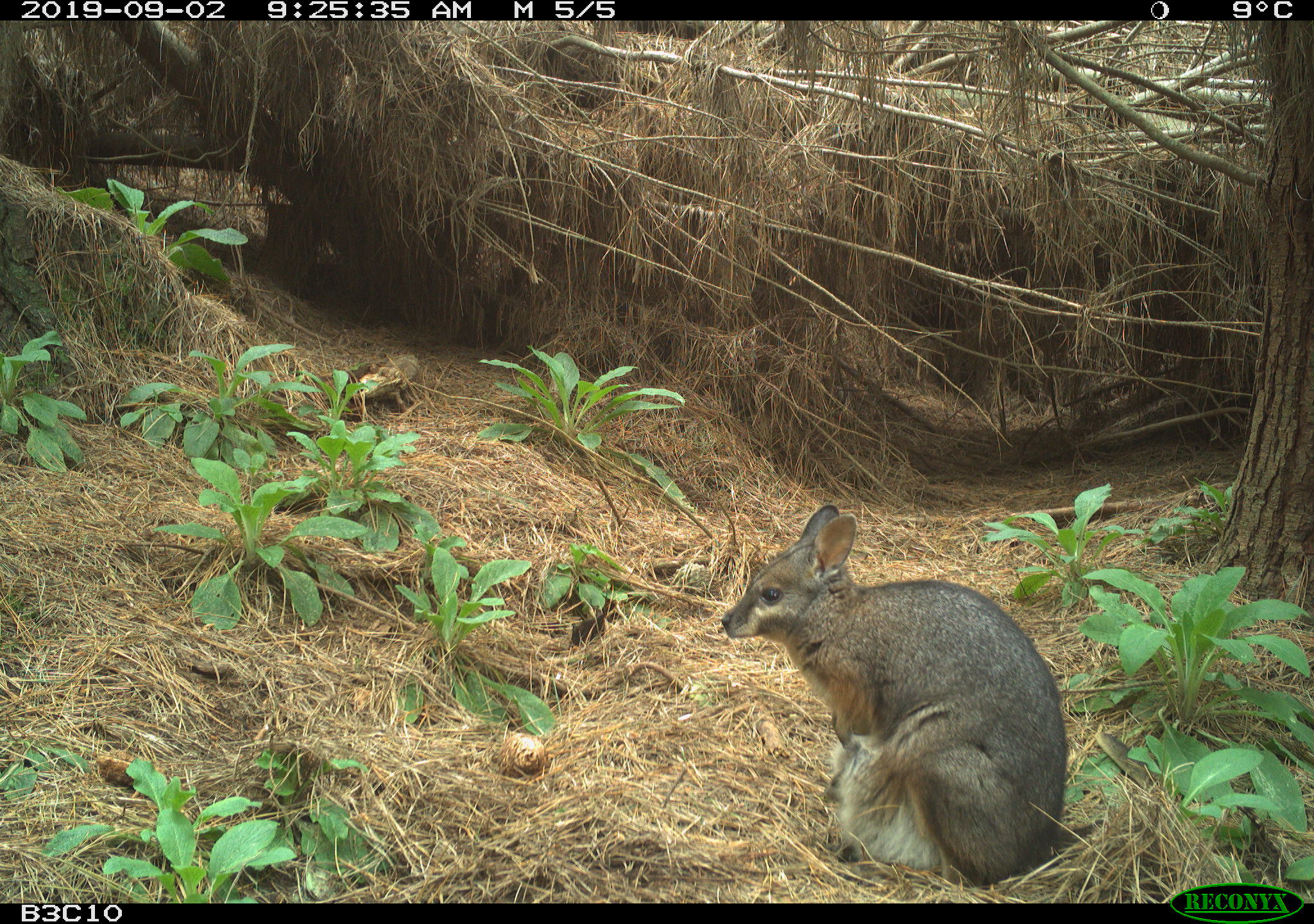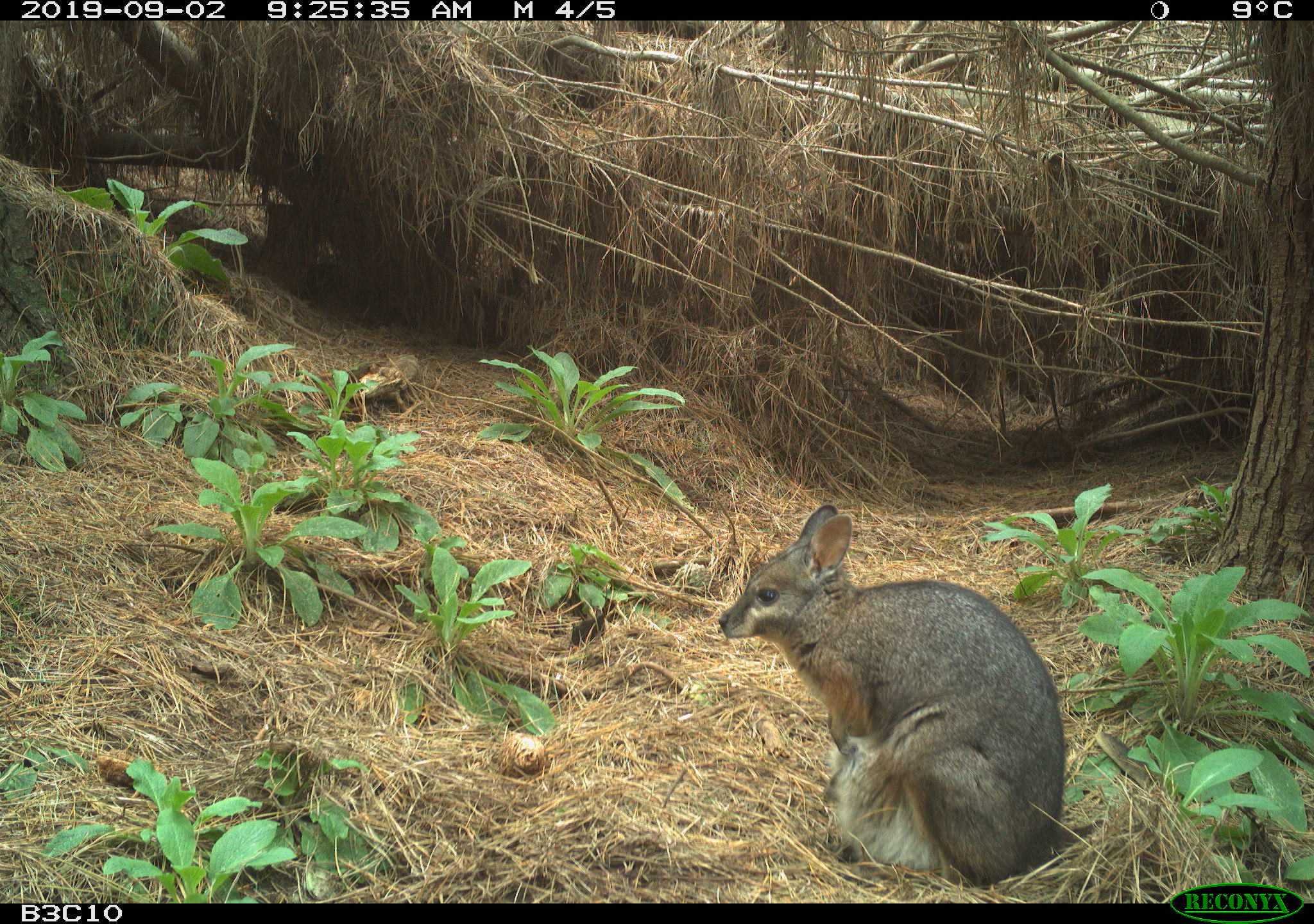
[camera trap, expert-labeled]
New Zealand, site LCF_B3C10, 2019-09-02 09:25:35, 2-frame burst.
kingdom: Animalia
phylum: Chordata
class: Mammalia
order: Diprotodontia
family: Macropodidae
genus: Notamacropus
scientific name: Notamacropus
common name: wallaby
Wallaby (Notamacropus).